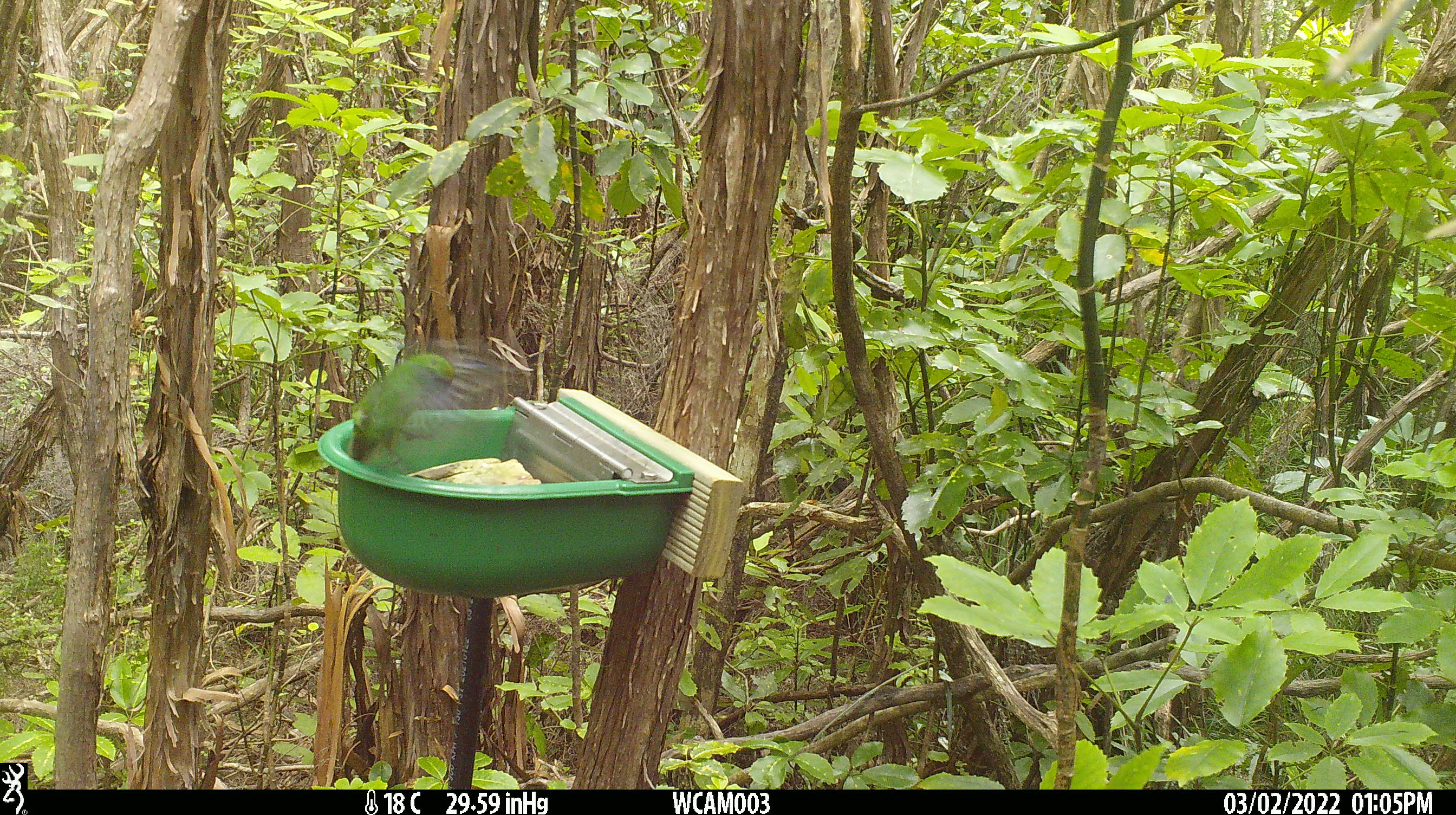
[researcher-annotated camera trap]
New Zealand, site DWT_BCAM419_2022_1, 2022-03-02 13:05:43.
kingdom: Animalia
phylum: Chordata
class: Aves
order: Psittaciformes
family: Psittaculidae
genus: Cyanoramphus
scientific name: Cyanoramphus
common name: parakeet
Parakeet (Cyanoramphus).